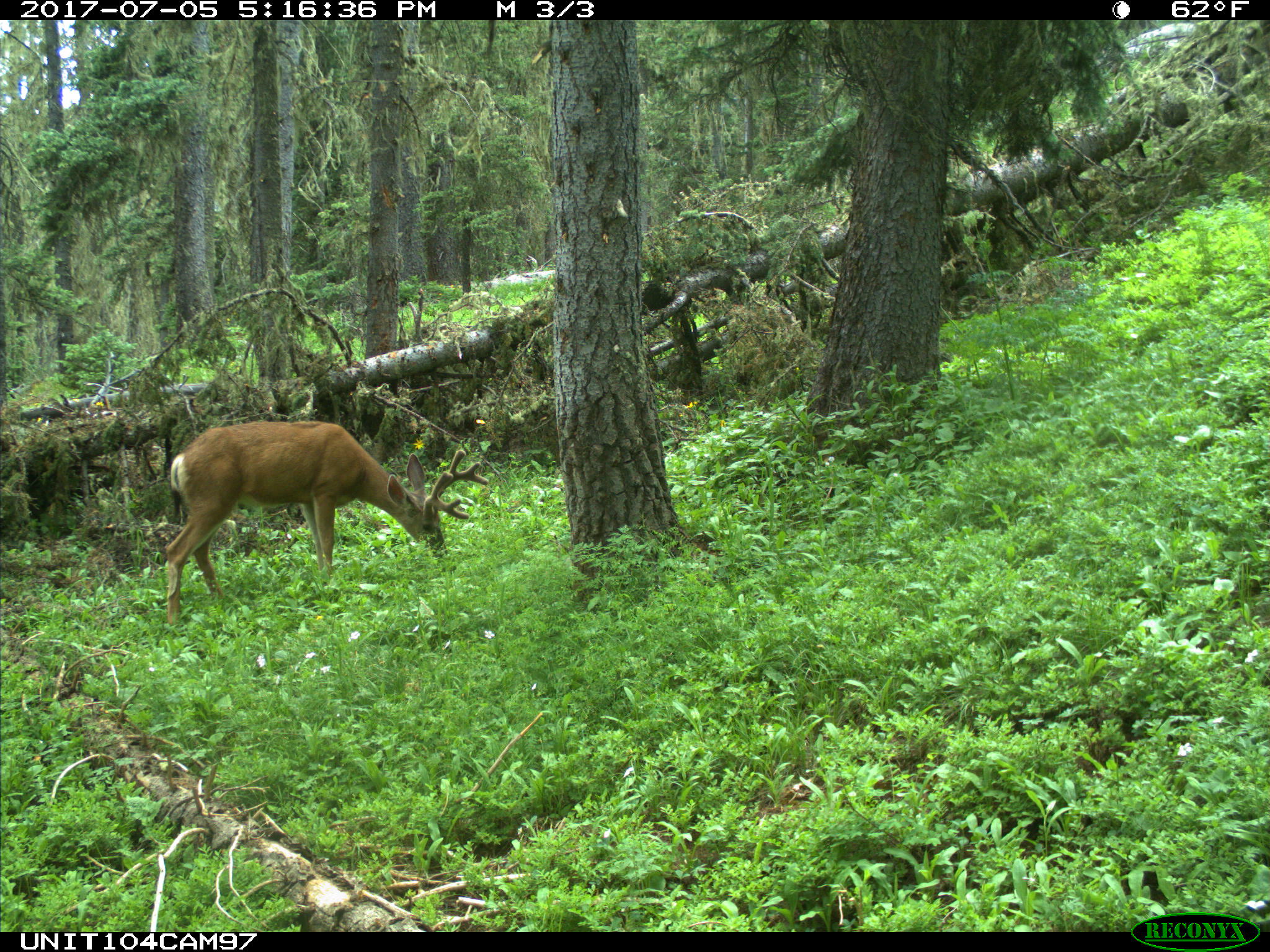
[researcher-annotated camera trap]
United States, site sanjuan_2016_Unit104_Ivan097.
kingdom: Animalia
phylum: Chordata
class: Mammalia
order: Artiodactyla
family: Cervidae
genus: Odocoileus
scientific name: Odocoileus hemionus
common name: mule deer